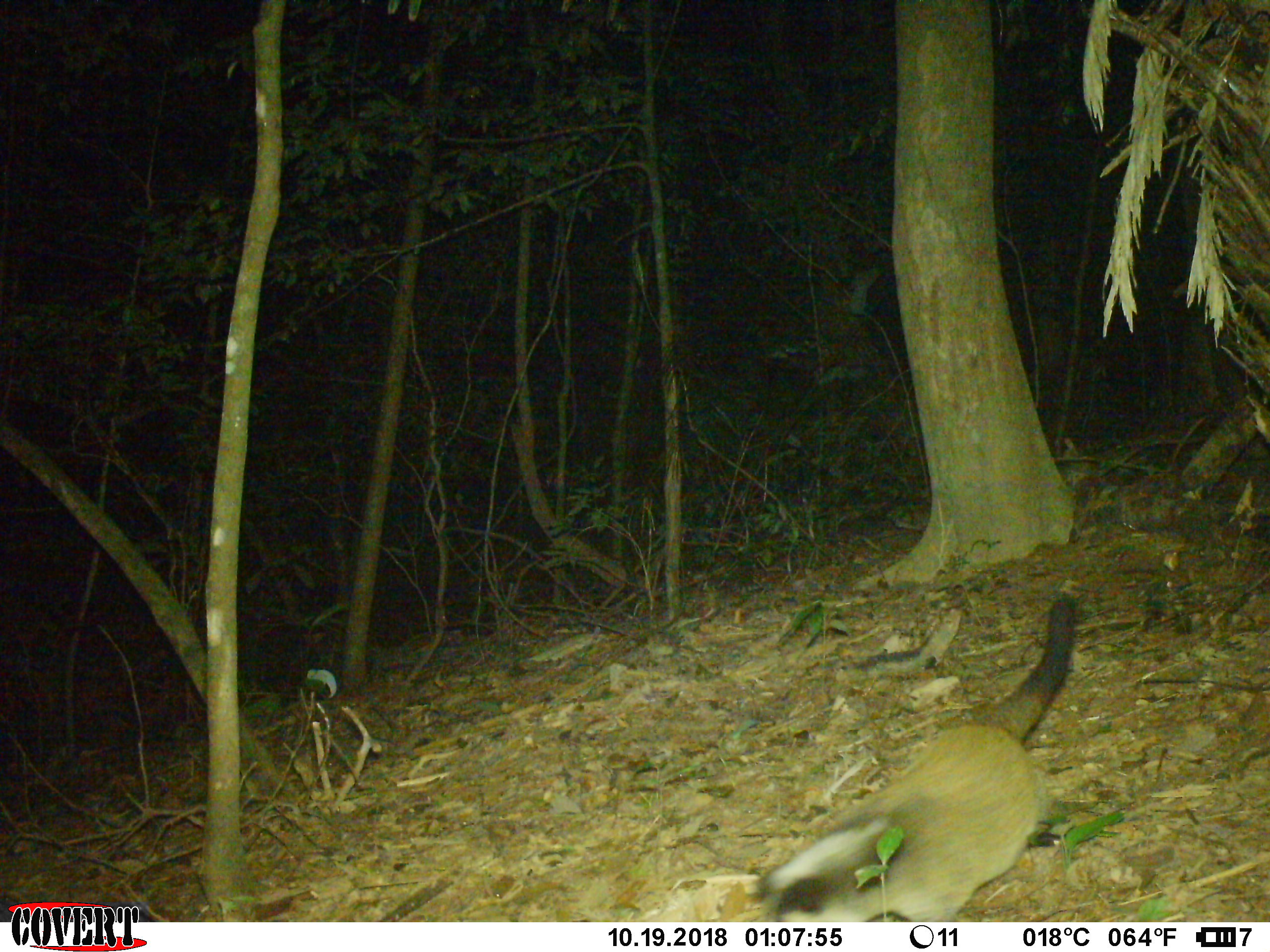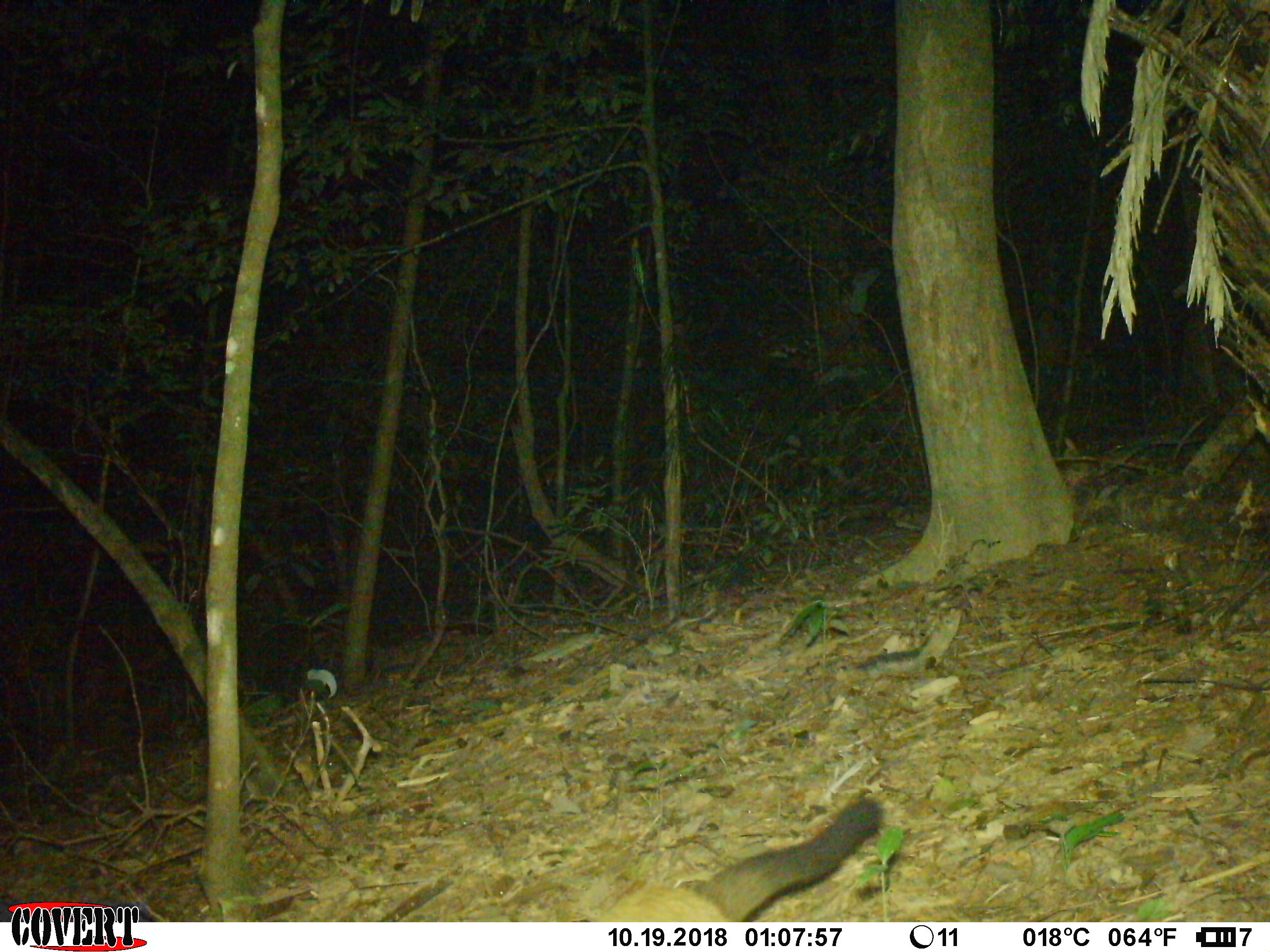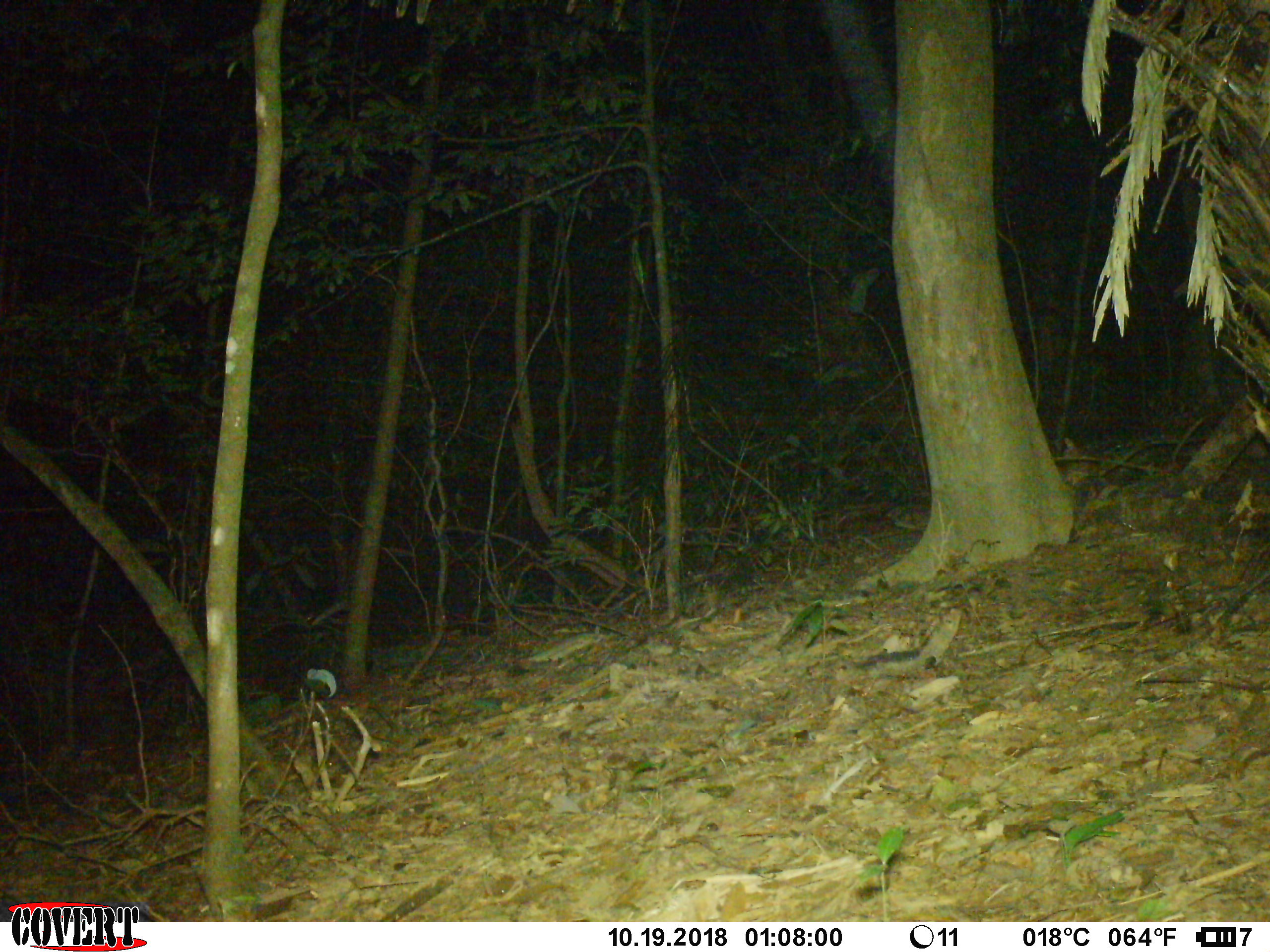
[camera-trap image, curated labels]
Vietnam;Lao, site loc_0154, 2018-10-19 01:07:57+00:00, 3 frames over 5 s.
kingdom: Animalia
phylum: Chordata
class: Mammalia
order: Carnivora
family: Viverridae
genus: Paguma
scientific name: Paguma larvata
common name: masked palm civet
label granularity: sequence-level